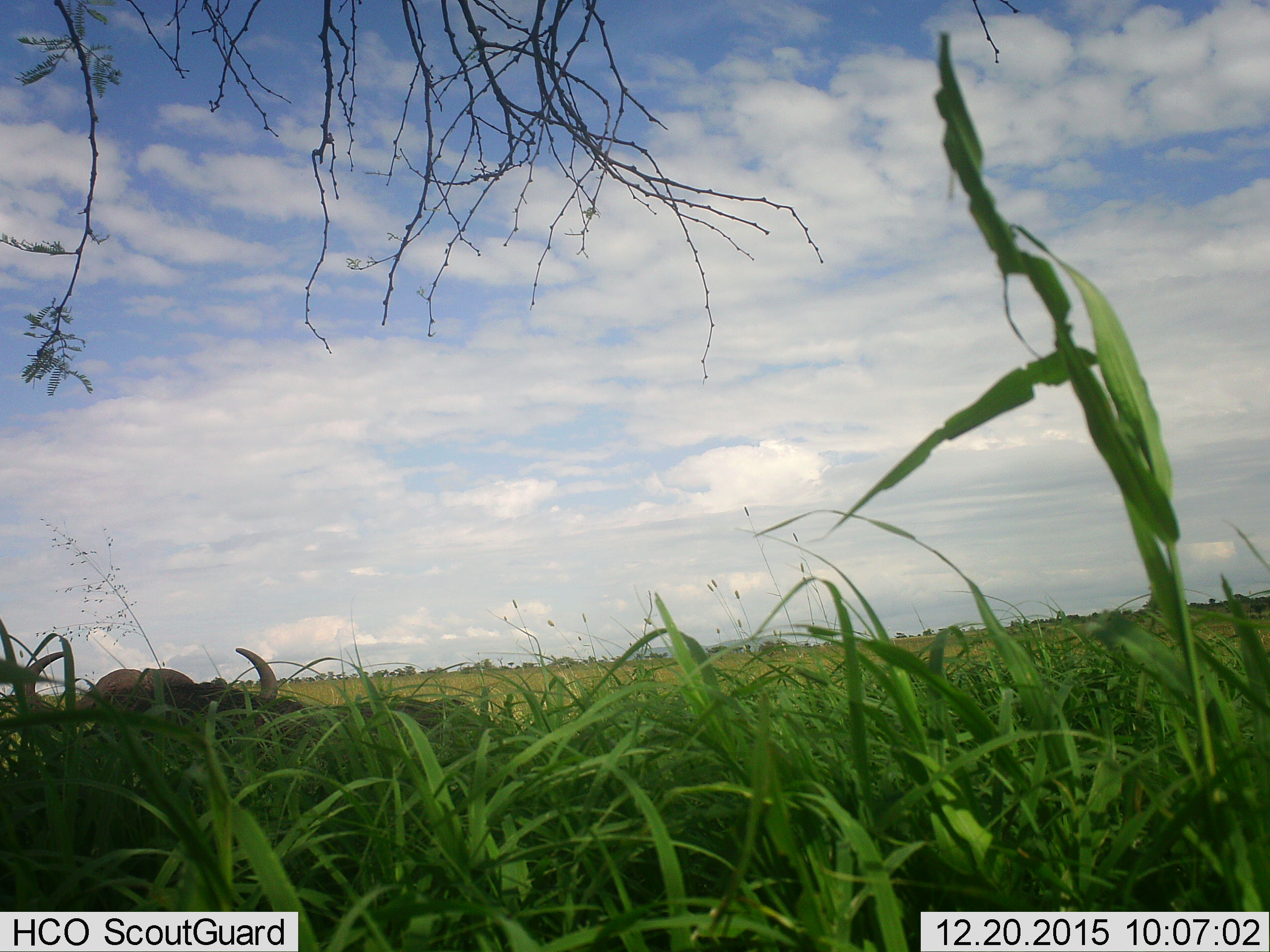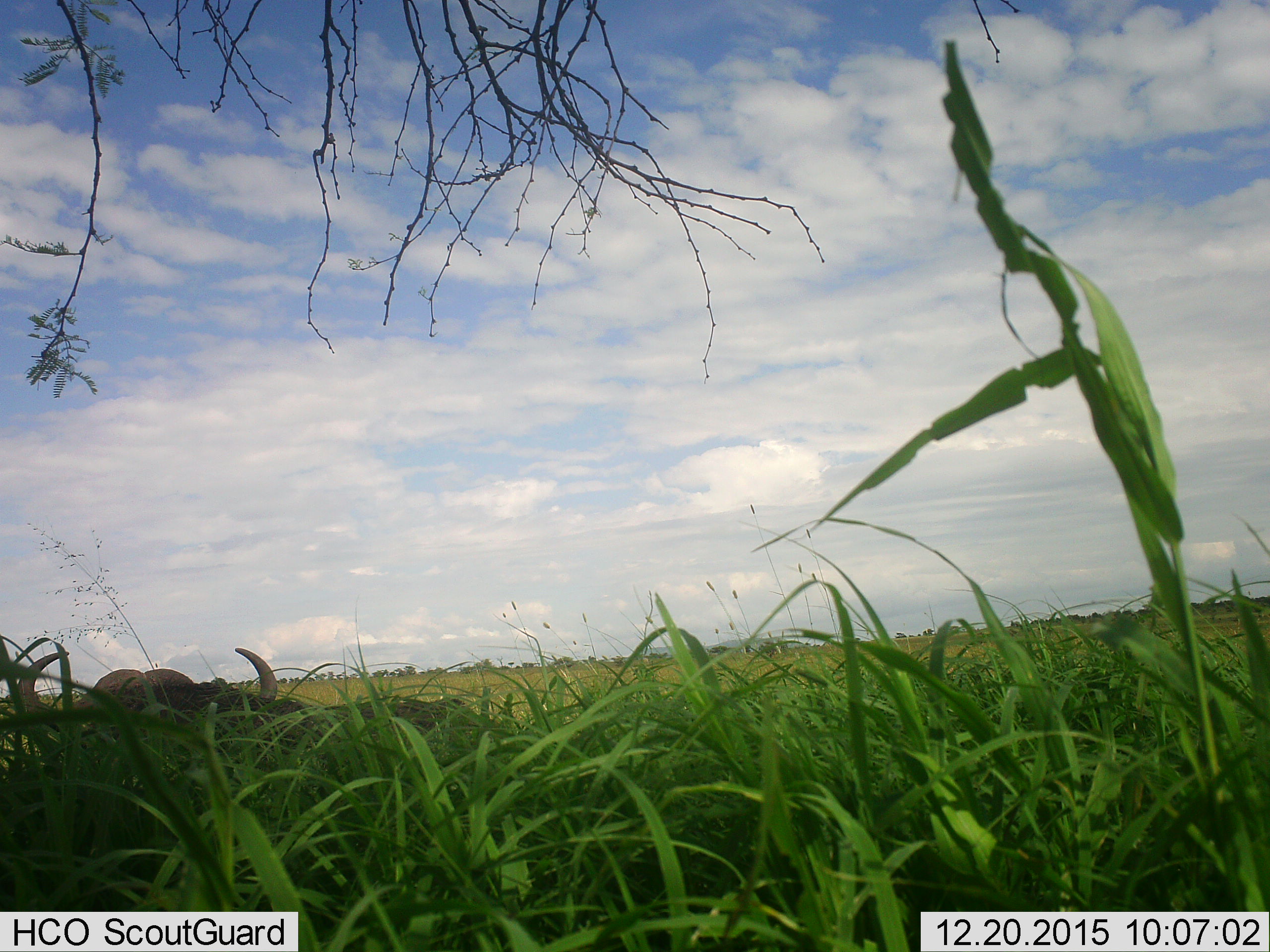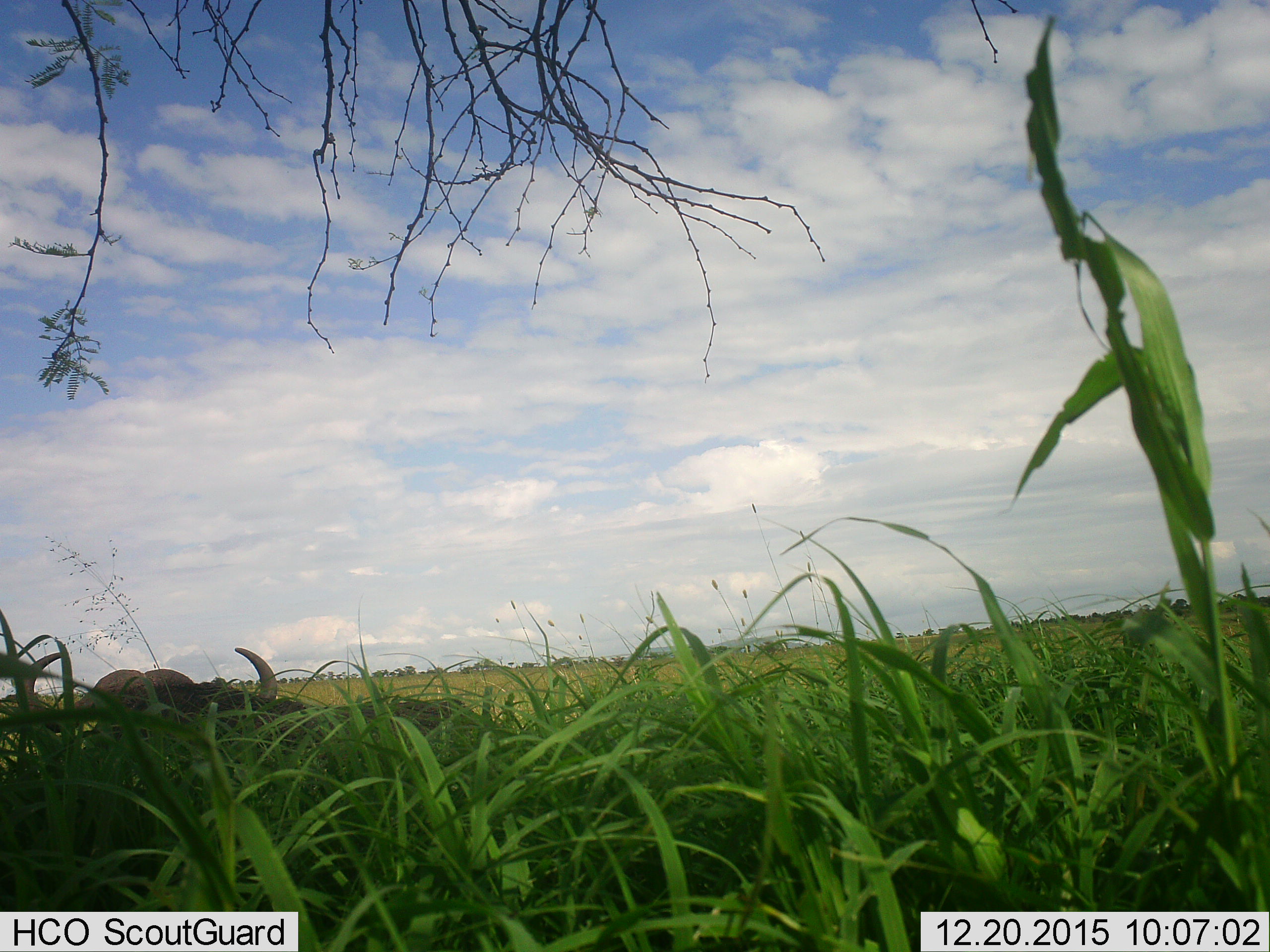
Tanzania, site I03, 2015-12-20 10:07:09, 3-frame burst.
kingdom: Animalia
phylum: Chordata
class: Mammalia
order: Artiodactyla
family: Bovidae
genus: Syncerus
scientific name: Syncerus caffer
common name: cape buffalo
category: buffalo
Buffalo (cape buffalo) (Syncerus caffer), count 1. Behavior (volunteer vote fractions): standing 17%, resting 83%, moving 0%, interacting 0%. Young present (vote fraction): 0%. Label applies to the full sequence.